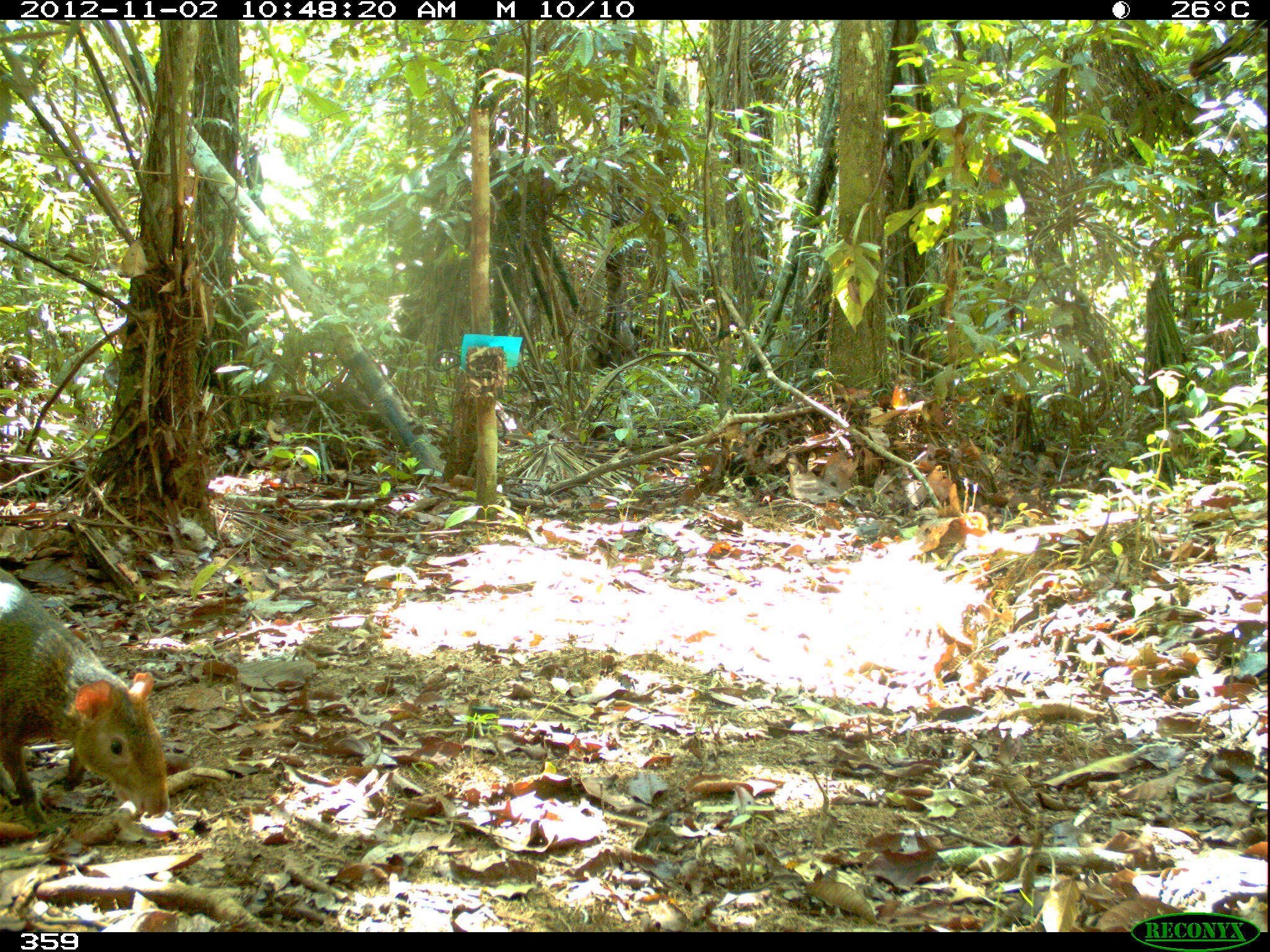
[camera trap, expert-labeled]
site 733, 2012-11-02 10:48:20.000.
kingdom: Animalia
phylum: Chordata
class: Mammalia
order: Rodentia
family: Dasyproctidae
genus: Dasyprocta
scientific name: Dasyprocta punctata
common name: central american agouti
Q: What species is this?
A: Dasyprocta punctata (central american agouti).